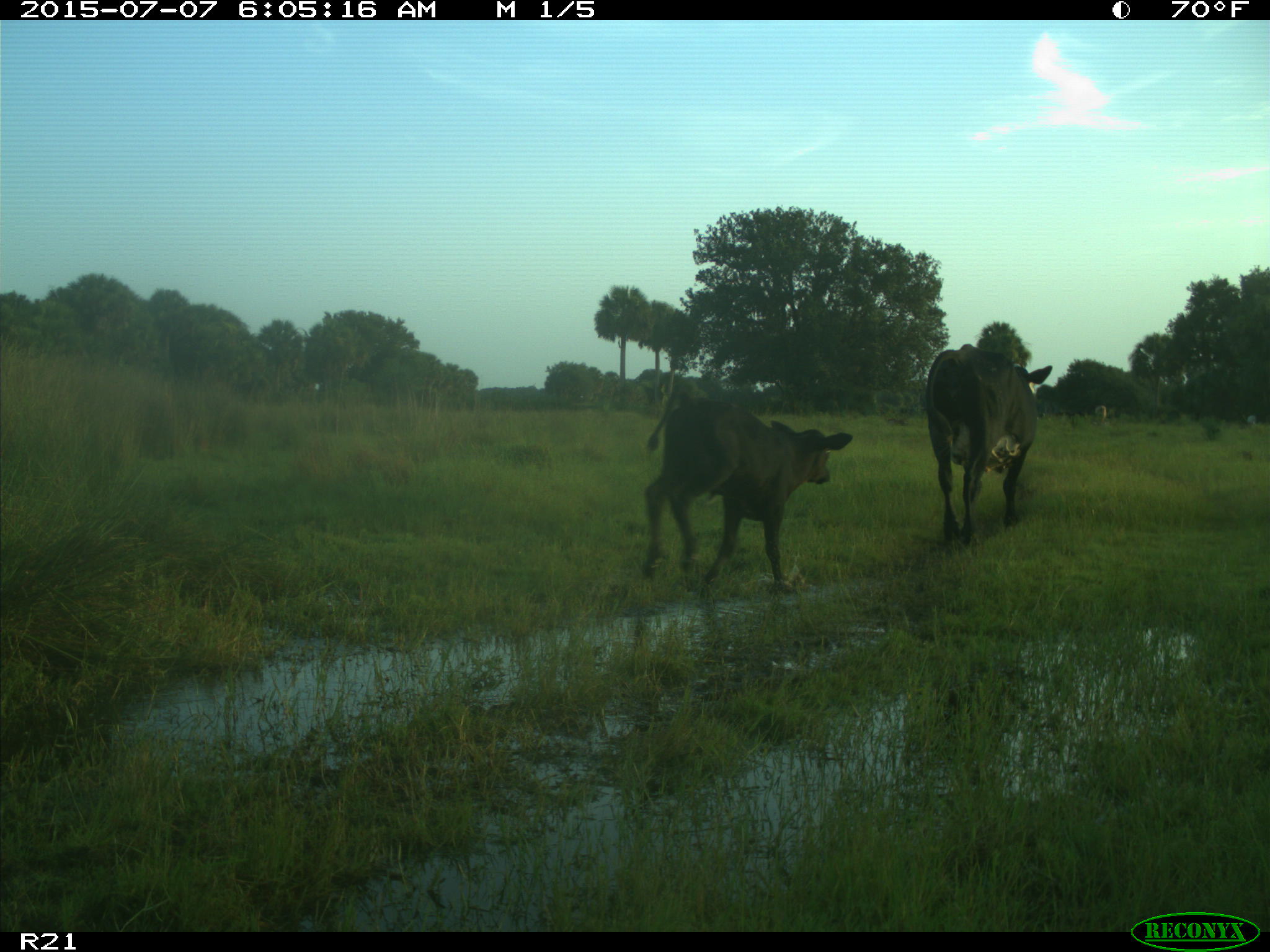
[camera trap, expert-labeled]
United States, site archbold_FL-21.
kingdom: Animalia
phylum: Chordata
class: Mammalia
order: Artiodactyla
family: Bovidae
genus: Bos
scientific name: Bos taurus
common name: domestic cow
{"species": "Bos taurus (domestic cow)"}